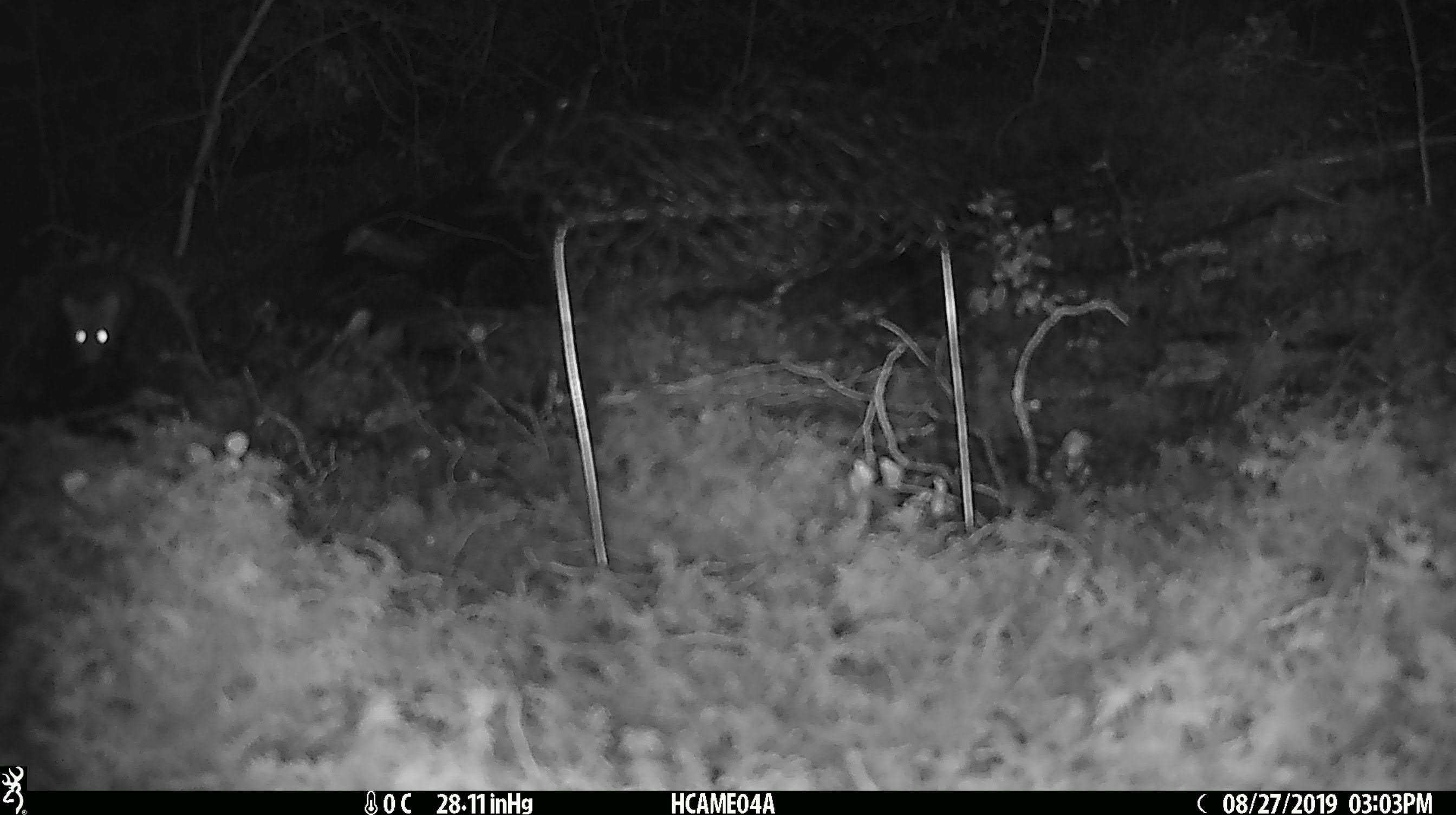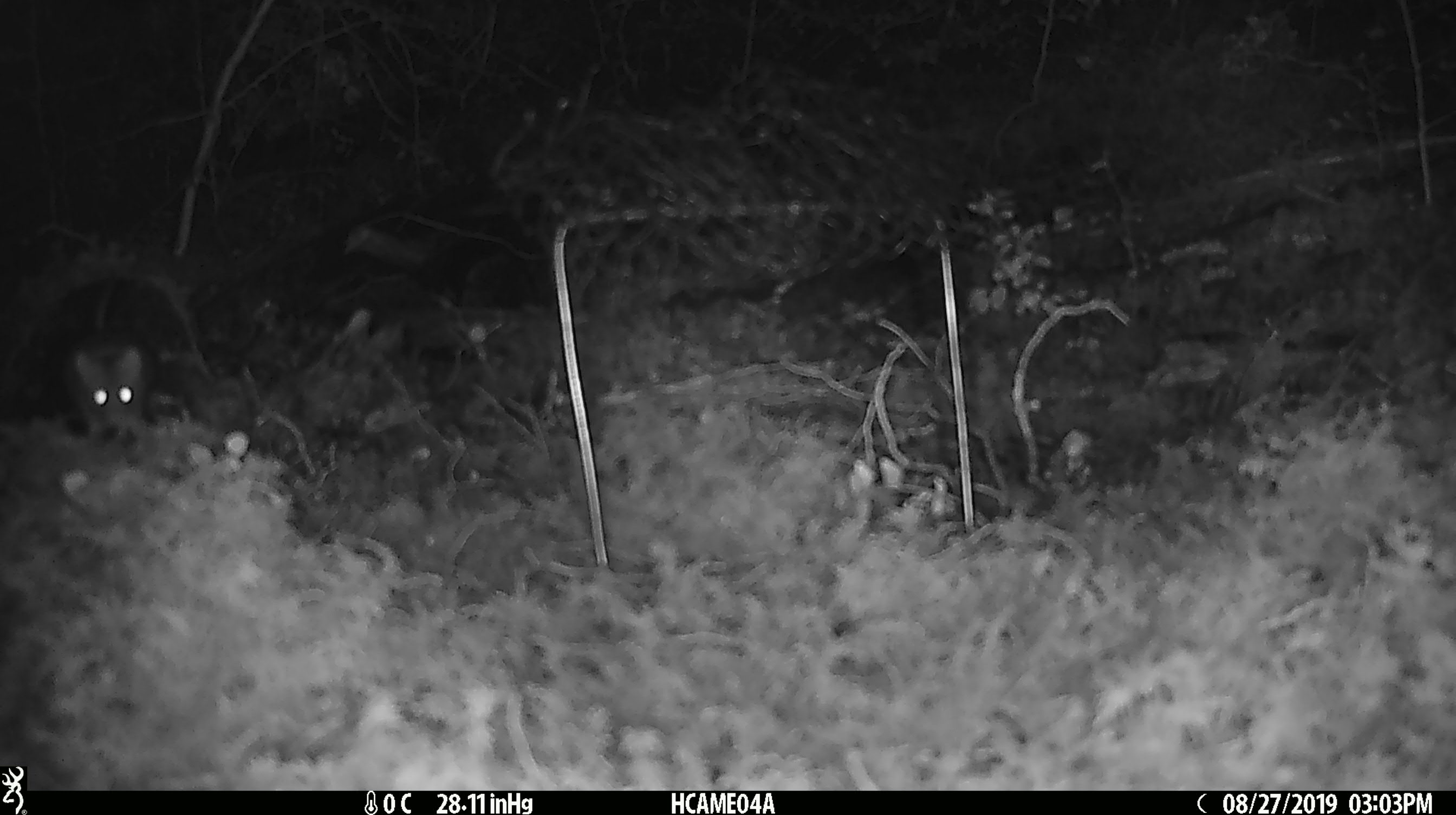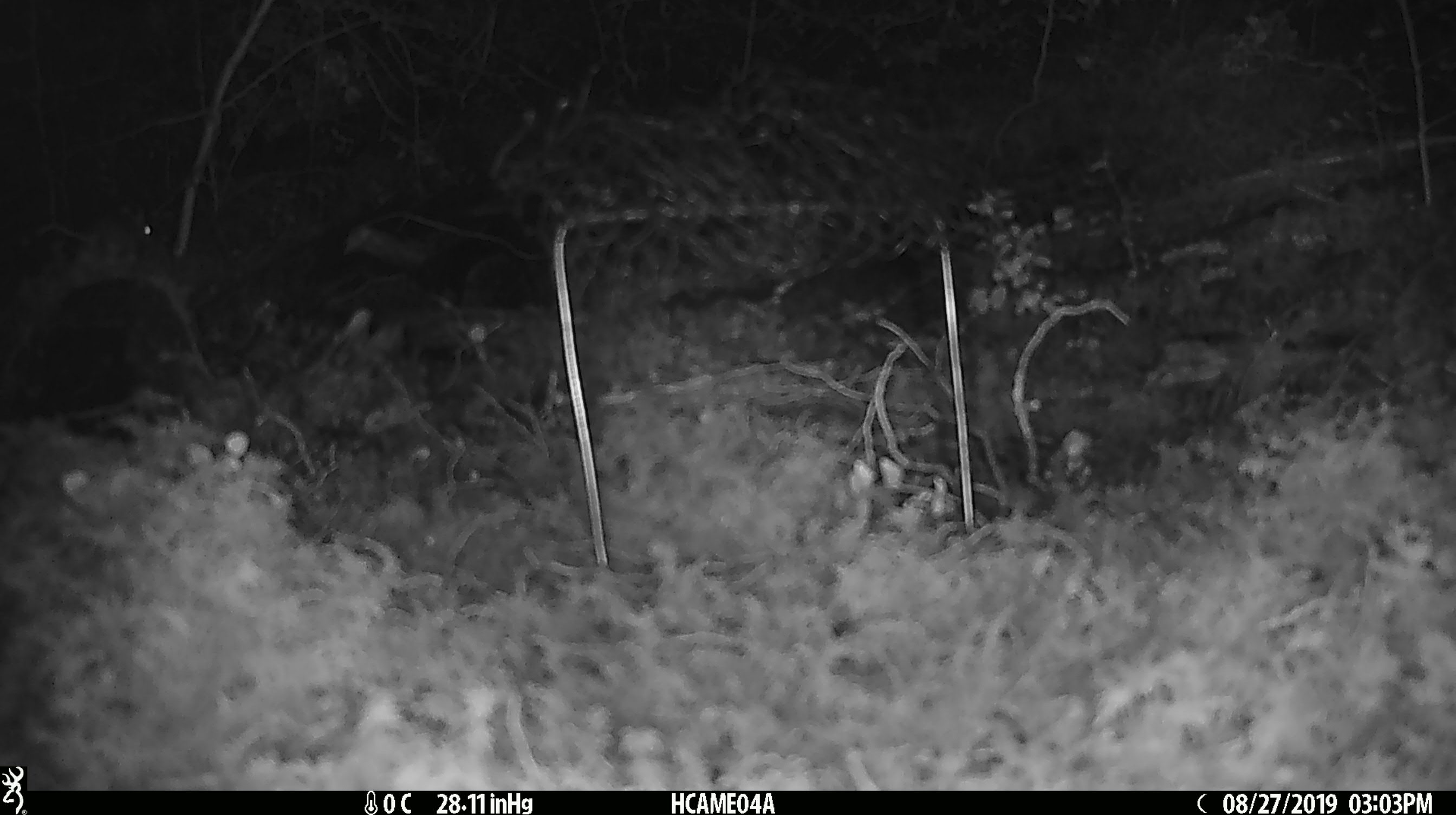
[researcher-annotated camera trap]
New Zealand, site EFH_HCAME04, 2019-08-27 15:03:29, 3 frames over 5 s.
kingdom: Animalia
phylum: Chordata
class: Mammalia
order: Rodentia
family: Muridae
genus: Mus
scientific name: Mus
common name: mouse